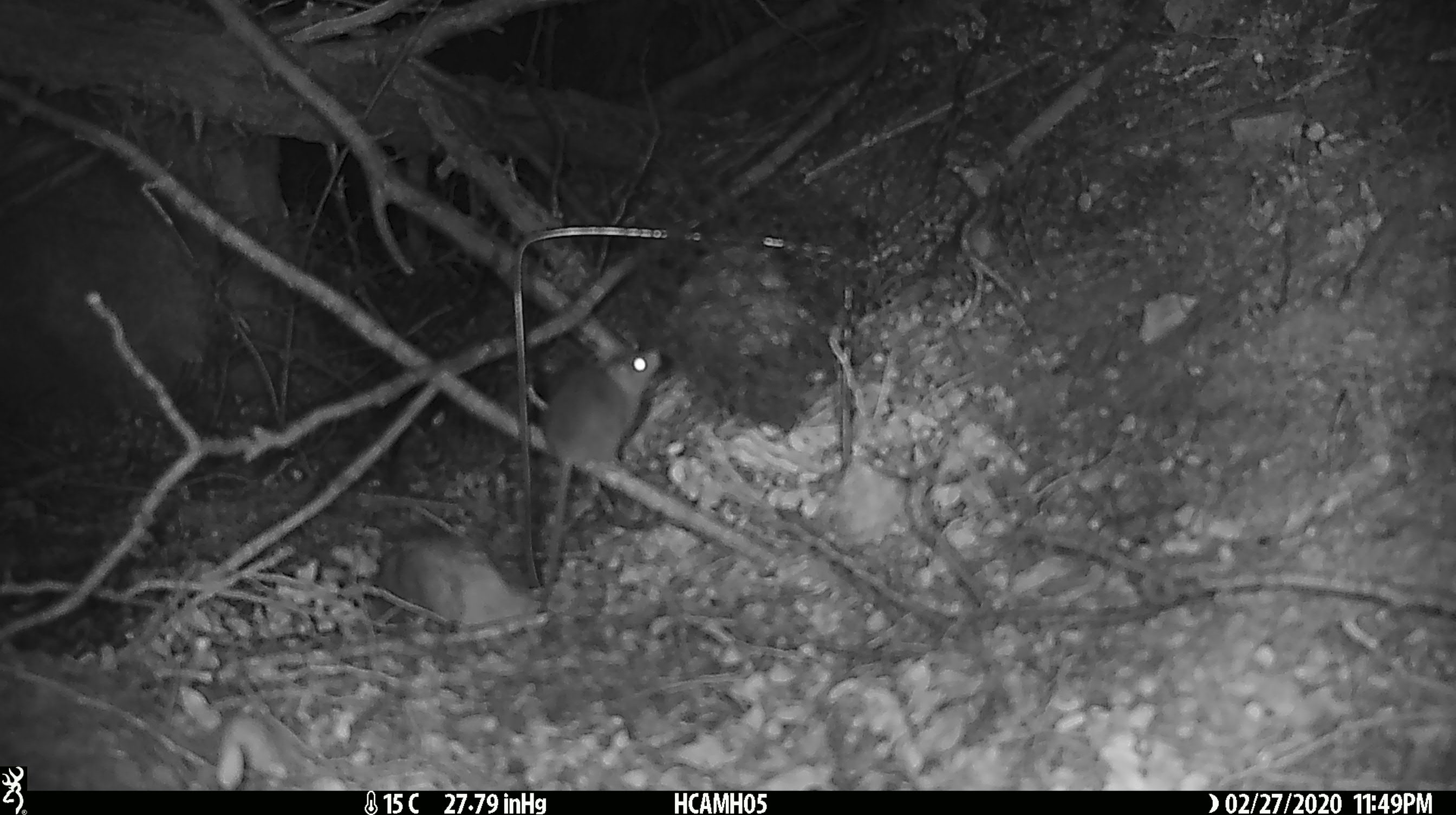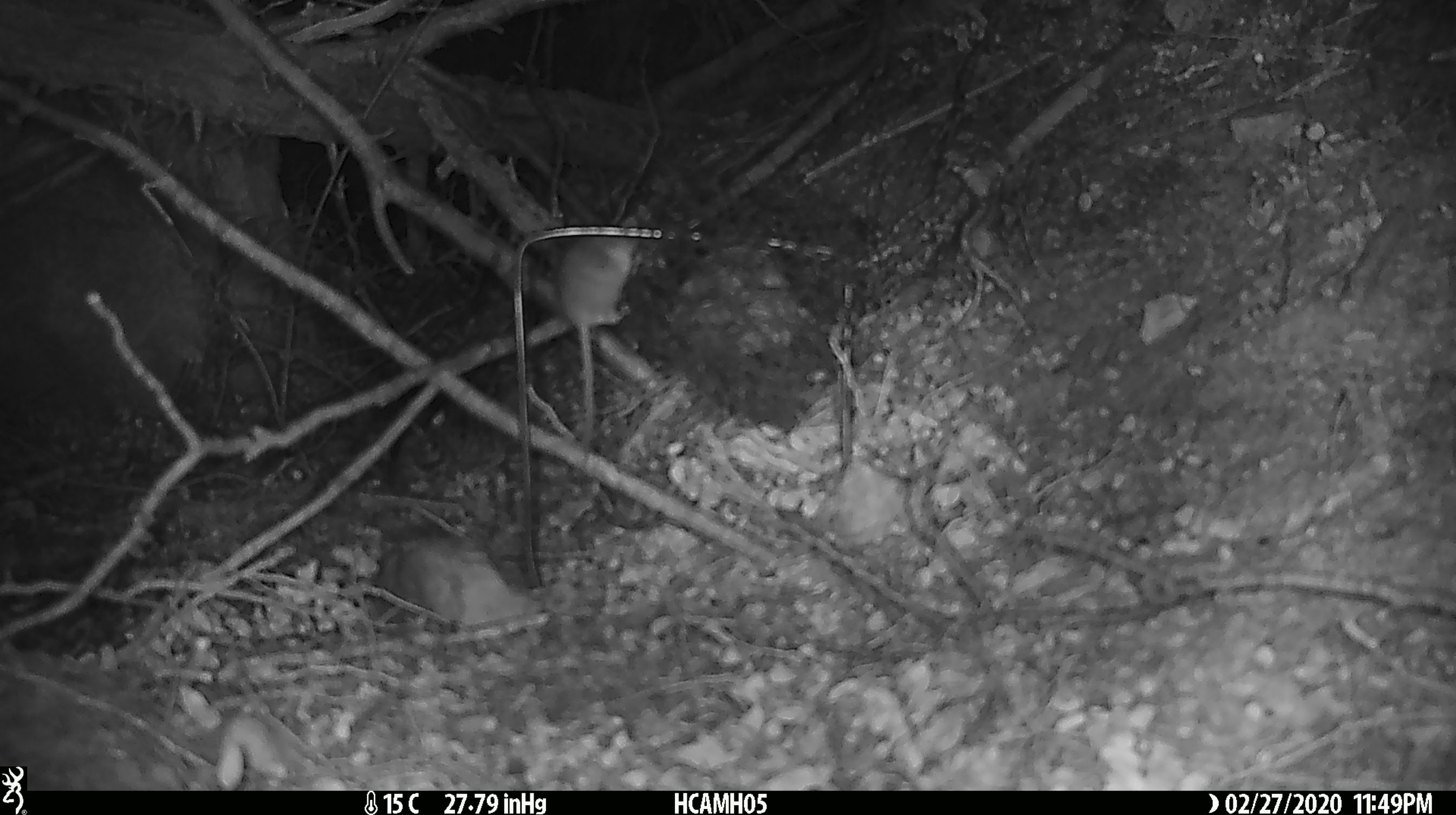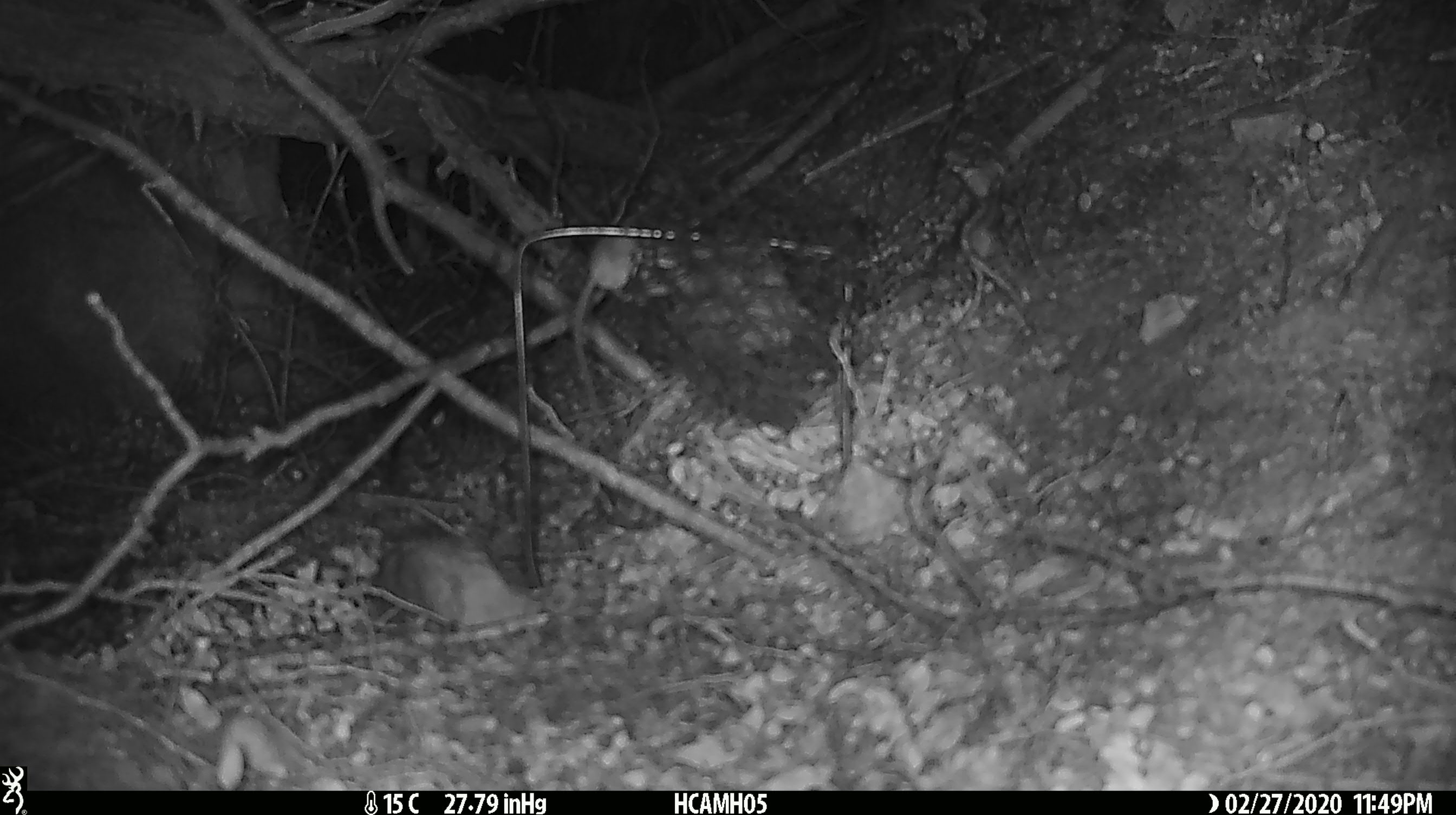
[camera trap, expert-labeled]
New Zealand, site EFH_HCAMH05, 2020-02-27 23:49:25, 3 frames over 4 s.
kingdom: Animalia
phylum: Chordata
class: Mammalia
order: Rodentia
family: Muridae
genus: Mus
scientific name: Mus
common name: mouse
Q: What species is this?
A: Mouse (Mus).